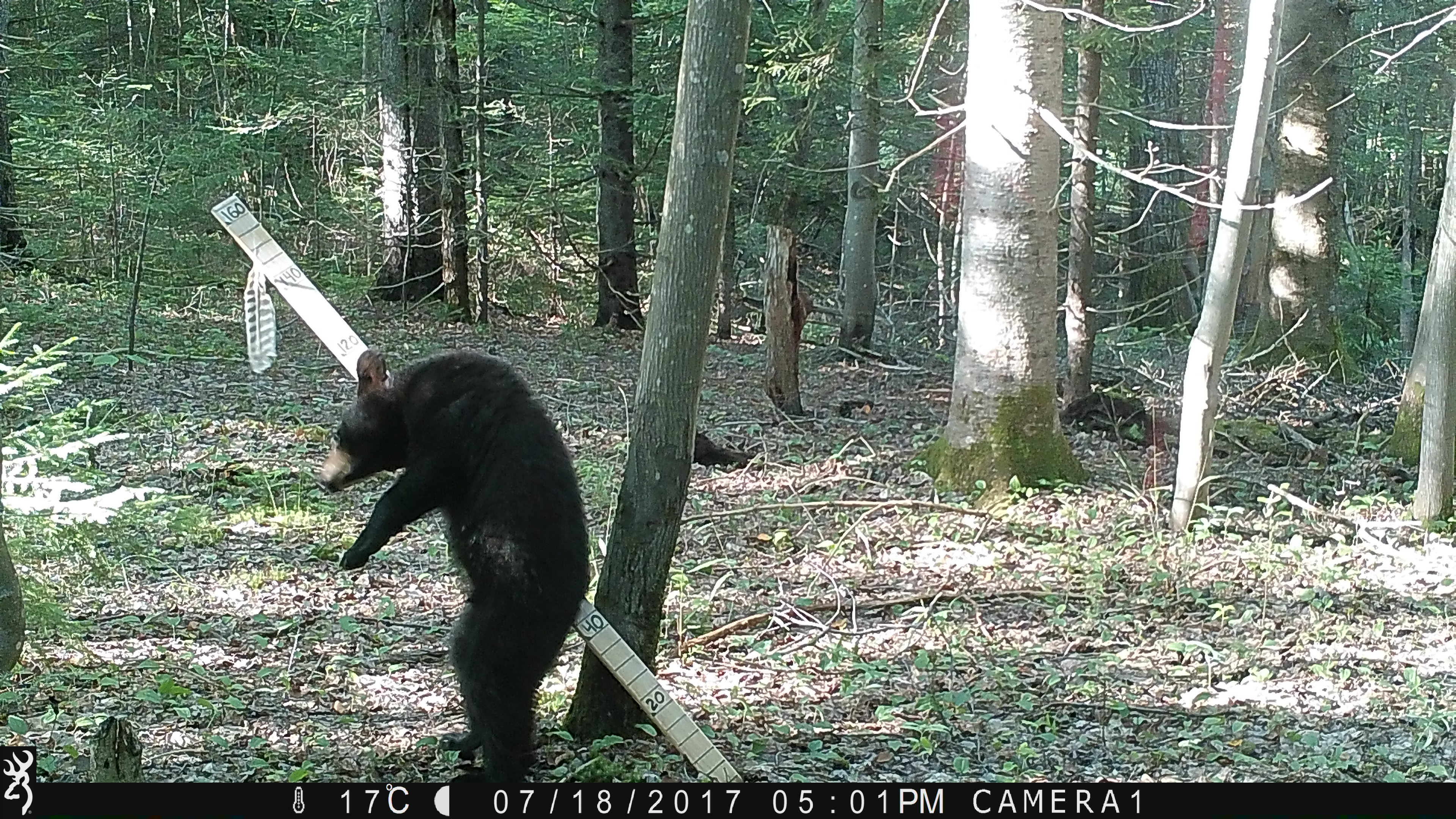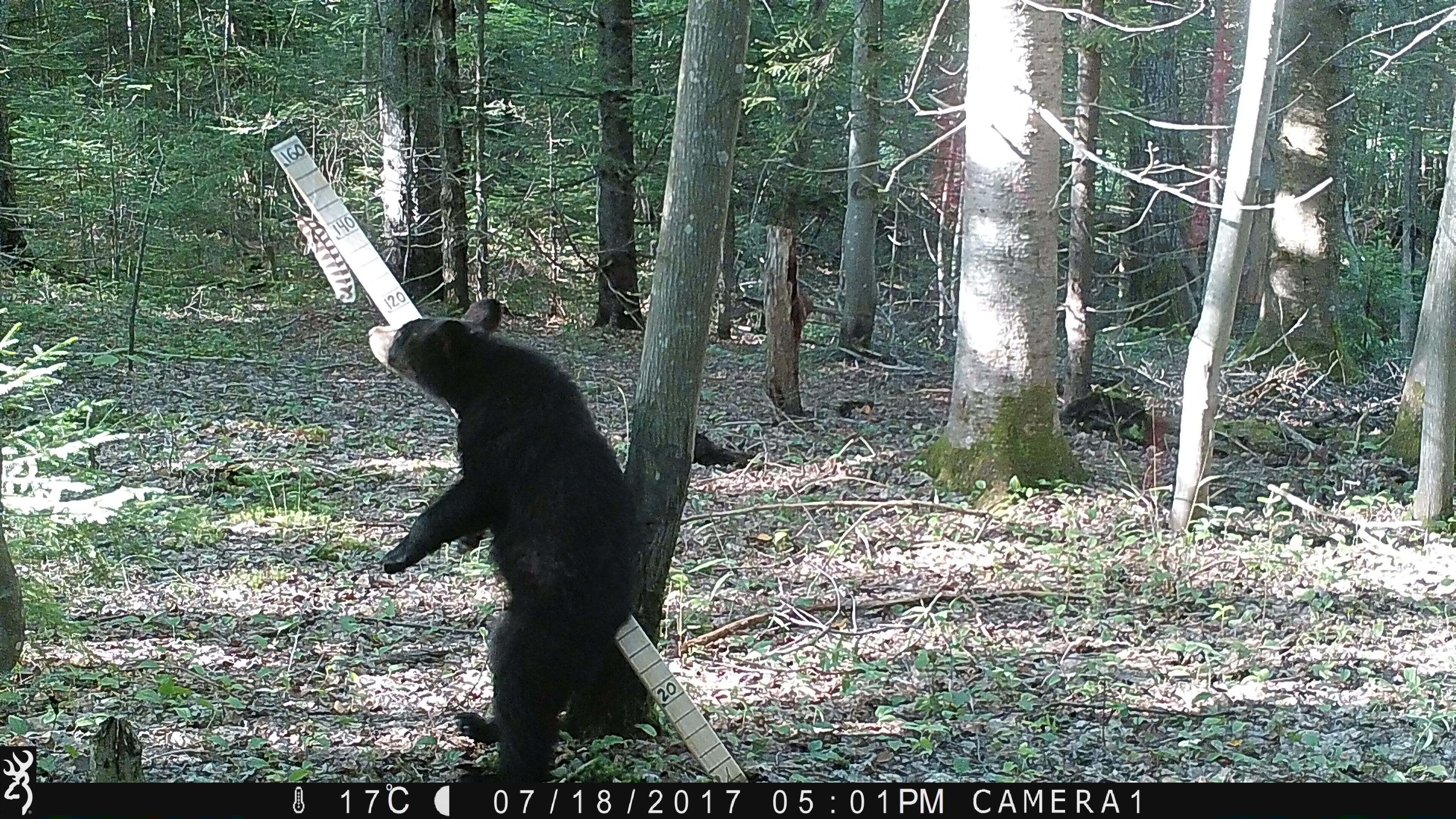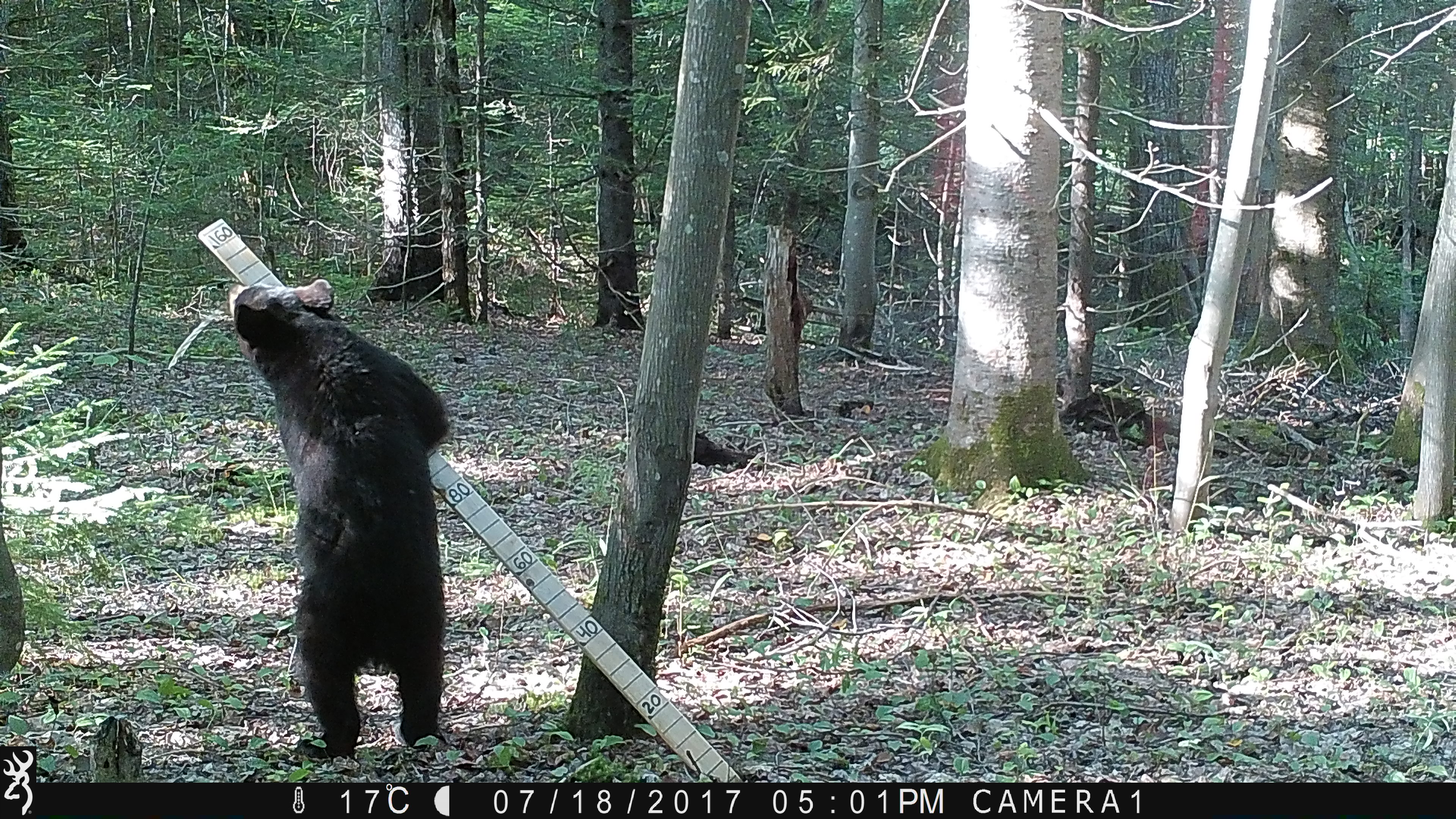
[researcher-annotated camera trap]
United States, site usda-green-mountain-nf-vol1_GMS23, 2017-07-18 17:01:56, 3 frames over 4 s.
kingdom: Animalia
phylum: Chordata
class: Mammalia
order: Carnivora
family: Ursidae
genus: Ursus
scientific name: Ursus americanus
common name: black bear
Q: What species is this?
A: Black bear (Ursus americanus).